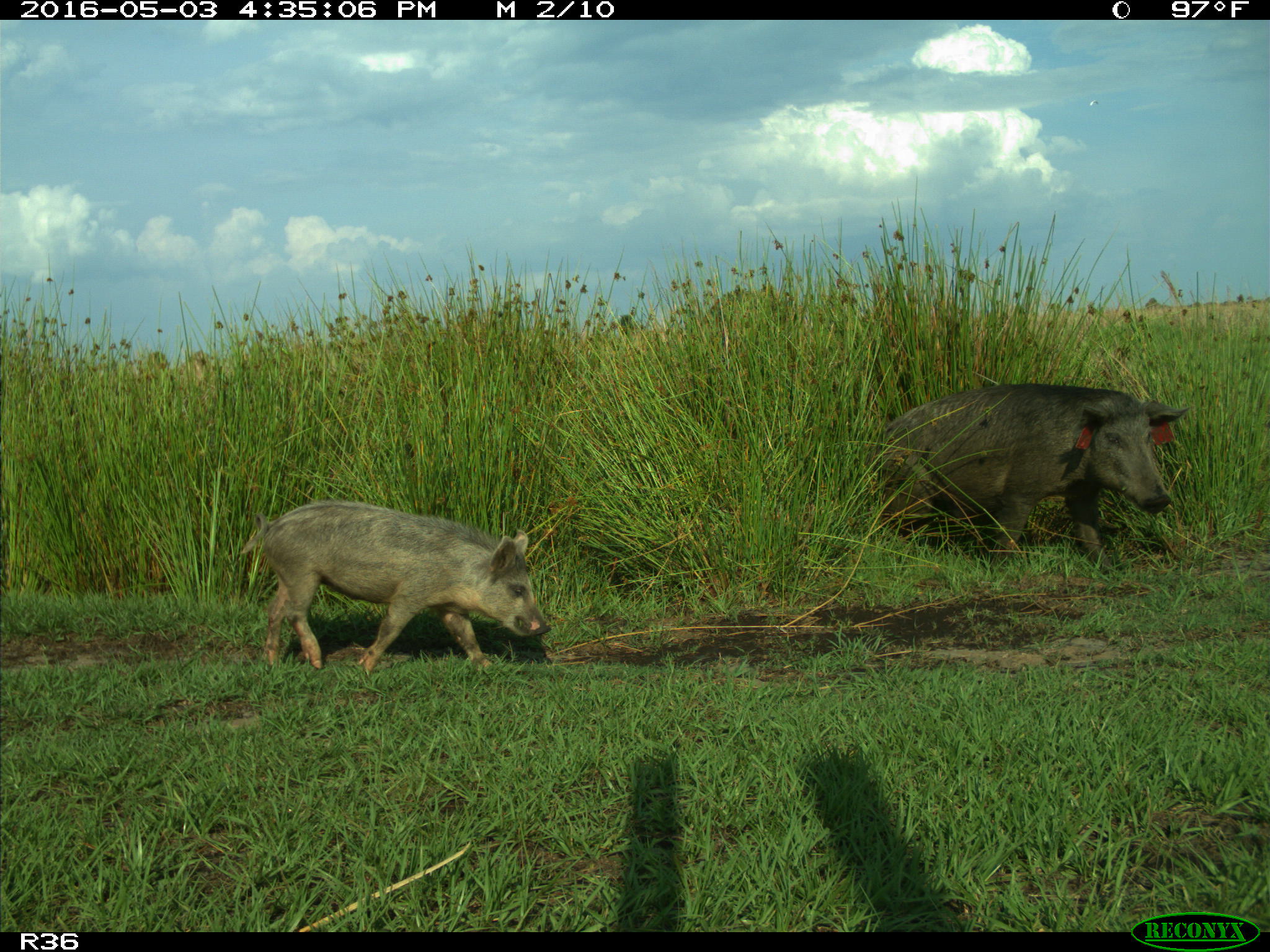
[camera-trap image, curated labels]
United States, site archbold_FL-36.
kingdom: Animalia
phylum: Chordata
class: Mammalia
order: Artiodactyla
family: Suidae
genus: Sus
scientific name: Sus scrofa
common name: wild boar